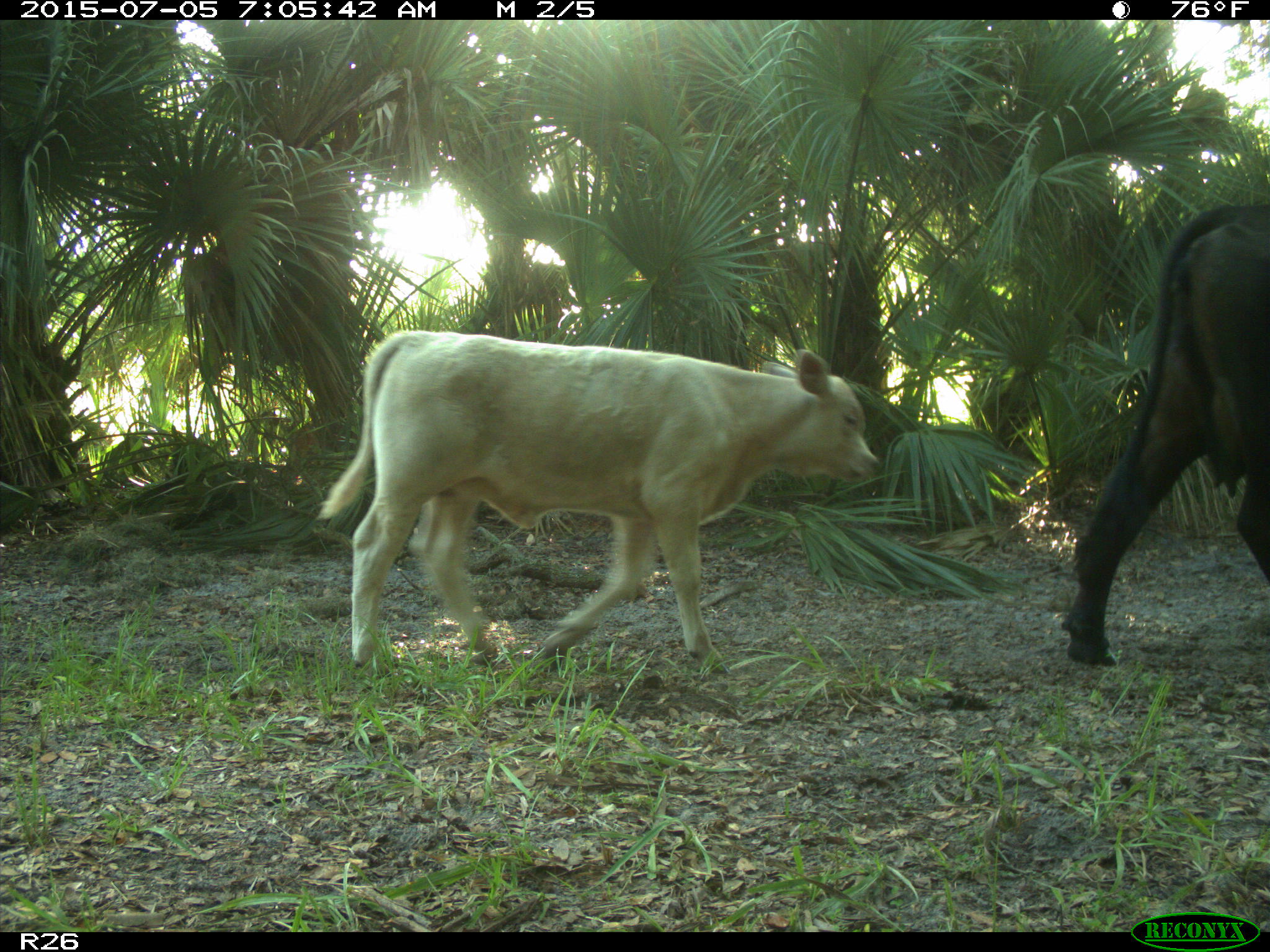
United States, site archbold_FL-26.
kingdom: Animalia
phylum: Chordata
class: Mammalia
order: Artiodactyla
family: Bovidae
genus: Bos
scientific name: Bos taurus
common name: domestic cow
Bos taurus (domestic cow).